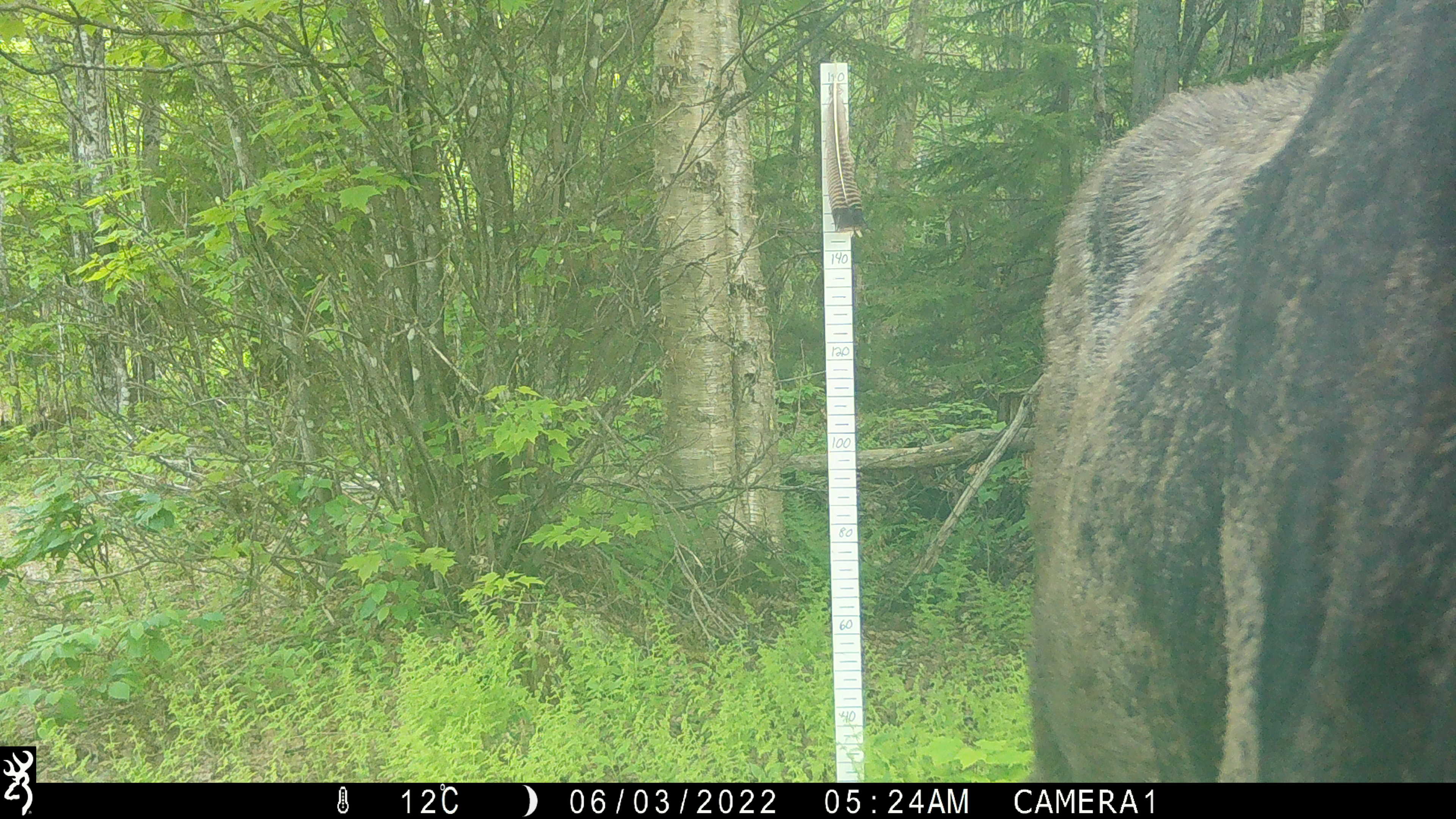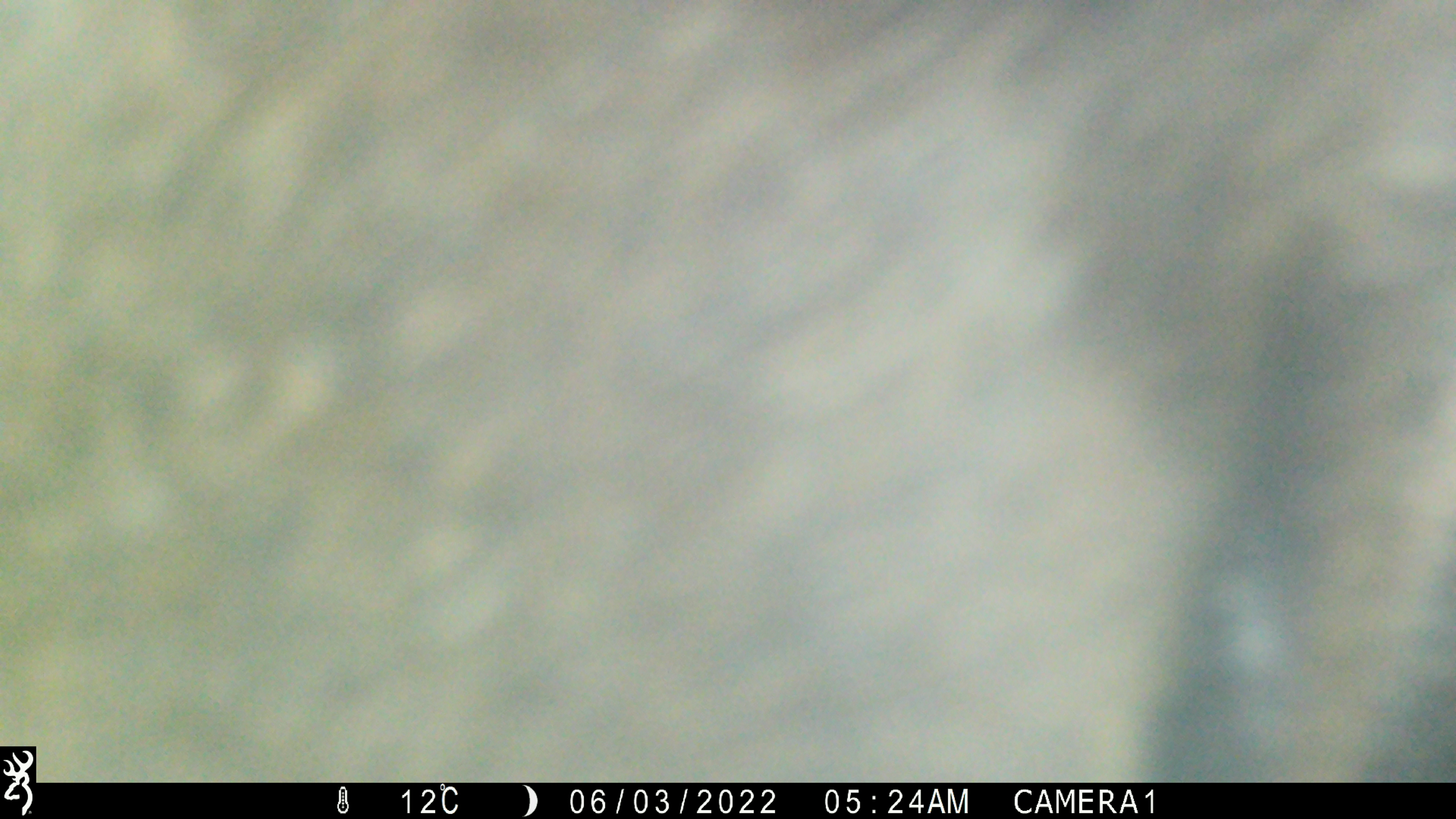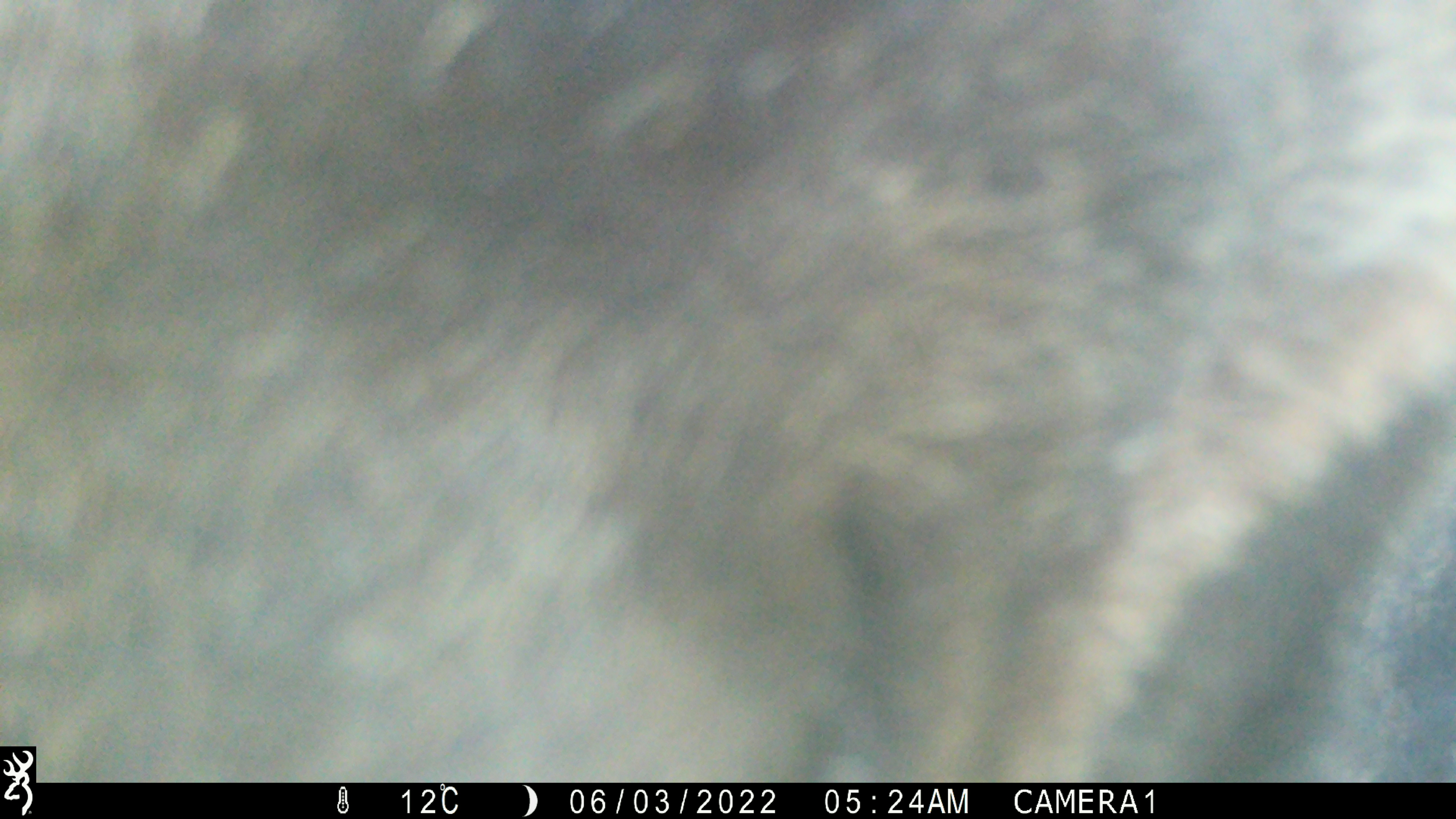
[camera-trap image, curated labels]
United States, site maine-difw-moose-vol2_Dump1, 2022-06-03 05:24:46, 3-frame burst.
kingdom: Animalia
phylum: Chordata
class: Mammalia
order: Artiodactyla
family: Cervidae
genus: Alces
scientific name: Alces alces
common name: moose